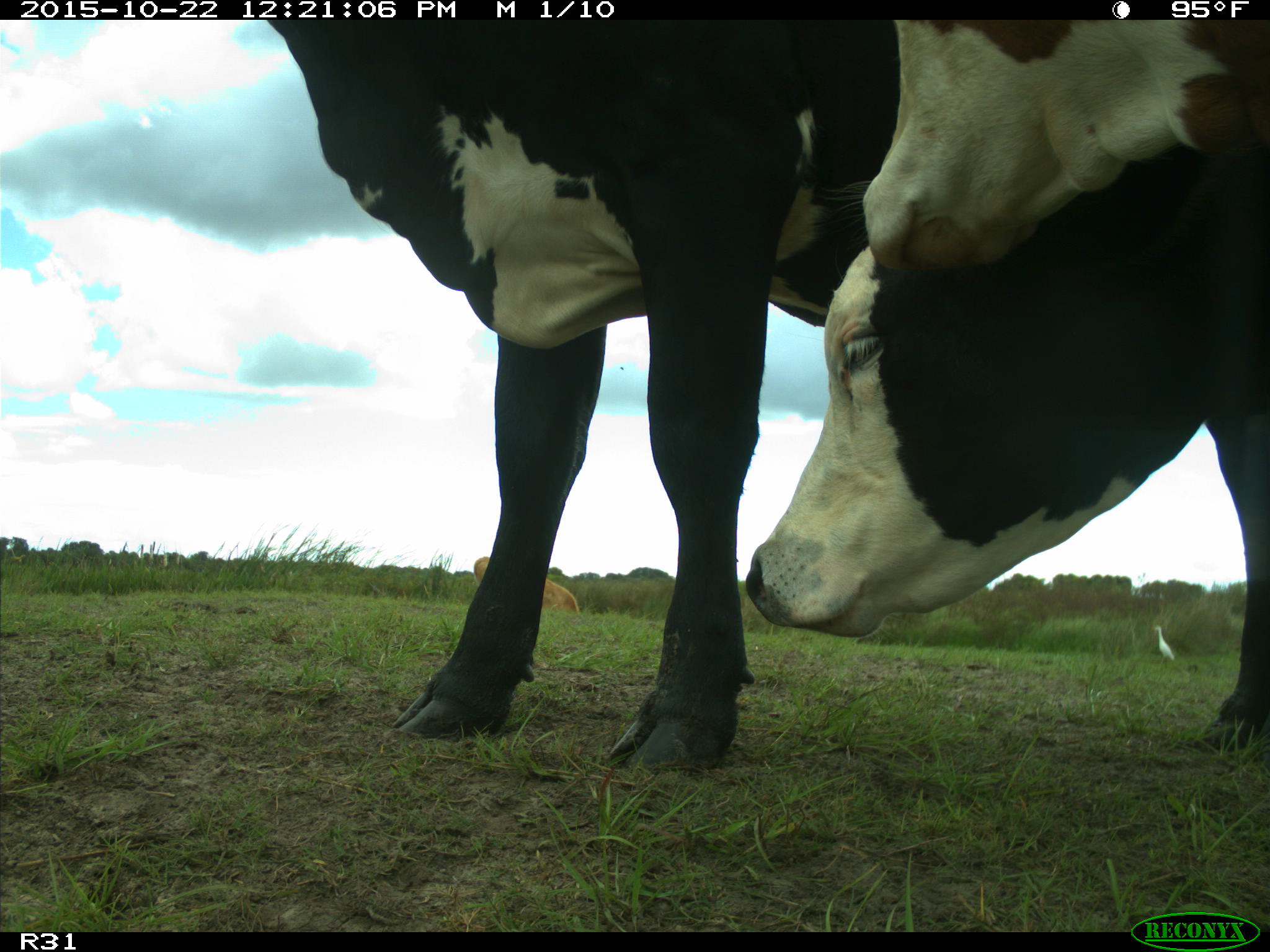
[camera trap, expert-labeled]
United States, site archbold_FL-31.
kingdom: Animalia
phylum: Chordata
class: Mammalia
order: Artiodactyla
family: Bovidae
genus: Bos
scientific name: Bos taurus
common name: domestic cow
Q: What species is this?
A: Bos taurus (domestic cow).